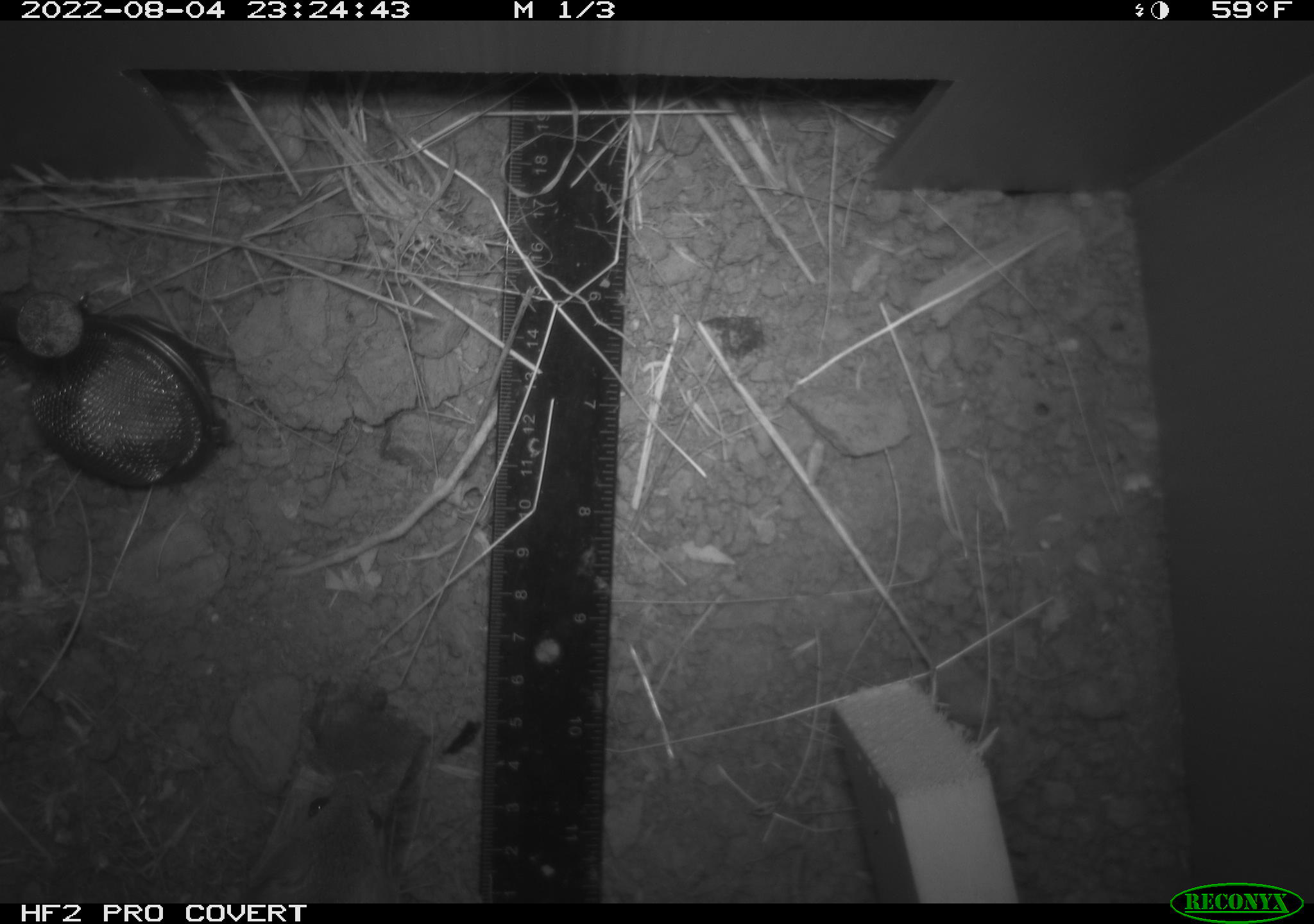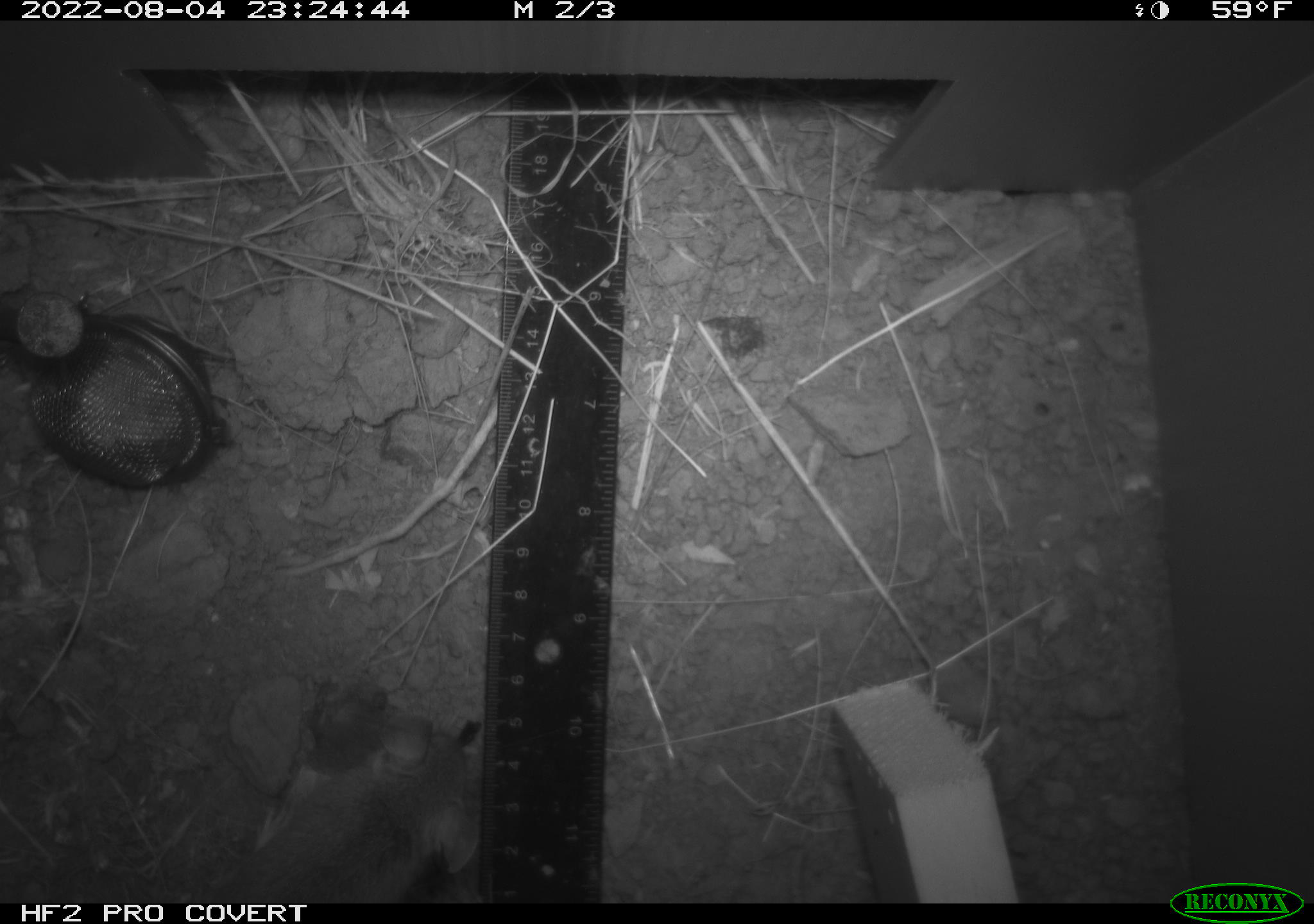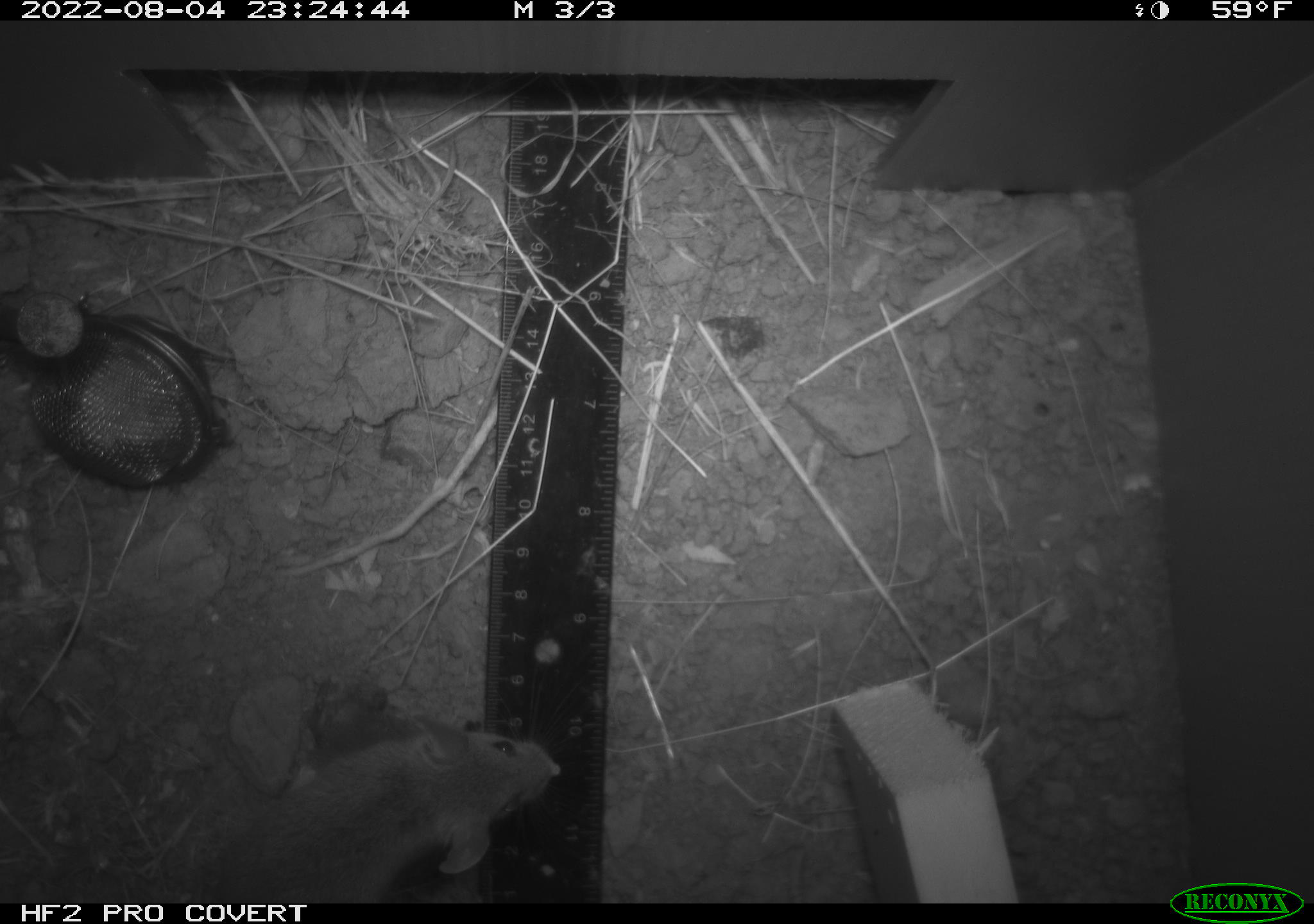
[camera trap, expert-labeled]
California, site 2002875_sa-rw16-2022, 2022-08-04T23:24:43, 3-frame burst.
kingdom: Animalia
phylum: Chordata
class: Mammalia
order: Rodentia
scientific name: Rodentia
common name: mouse species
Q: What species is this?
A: Mouse species (Rodentia).